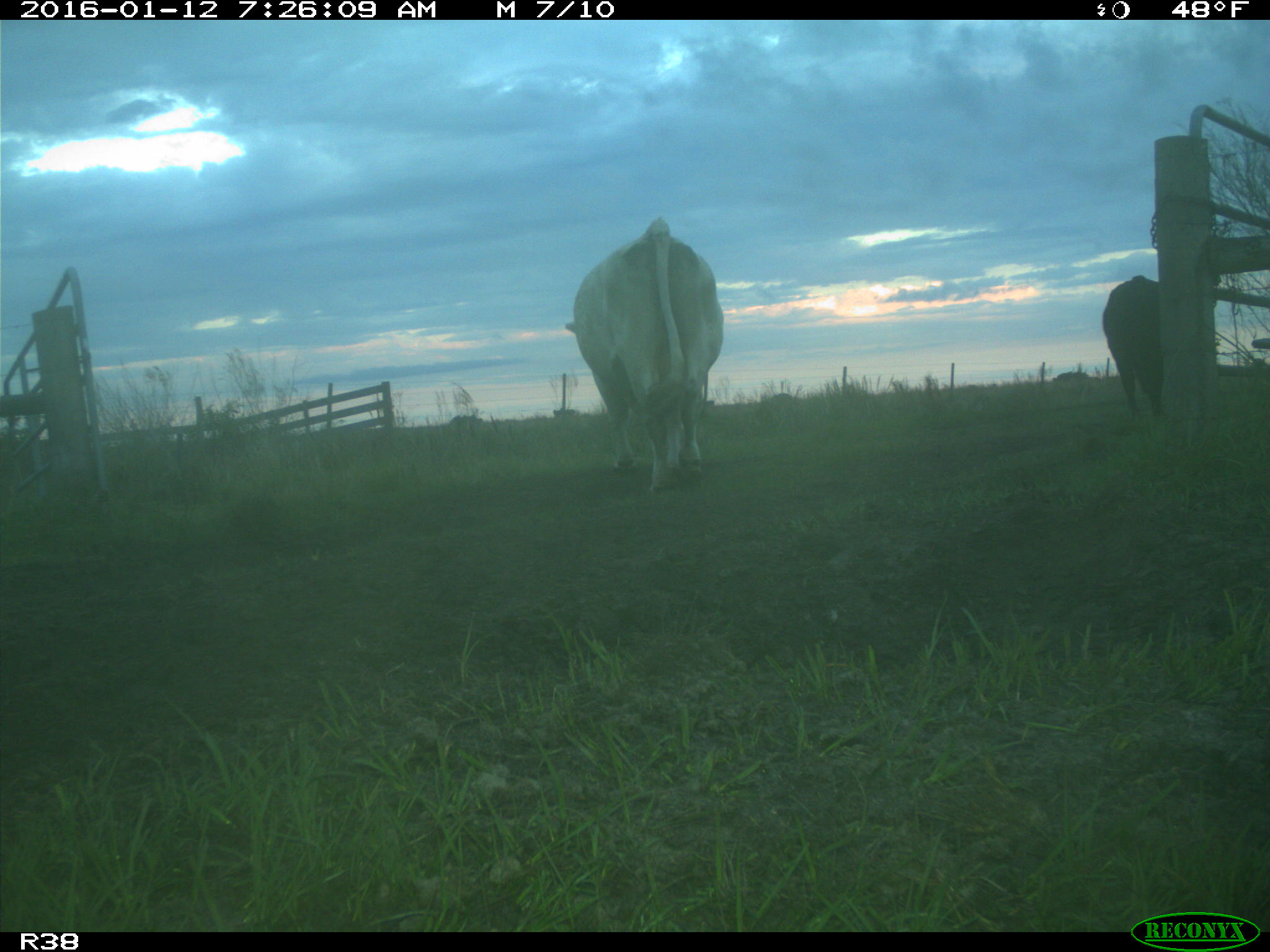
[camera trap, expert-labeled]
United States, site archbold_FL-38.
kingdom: Animalia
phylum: Chordata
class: Mammalia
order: Artiodactyla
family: Bovidae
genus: Bos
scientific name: Bos taurus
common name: domestic cow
Bos taurus (domestic cow).